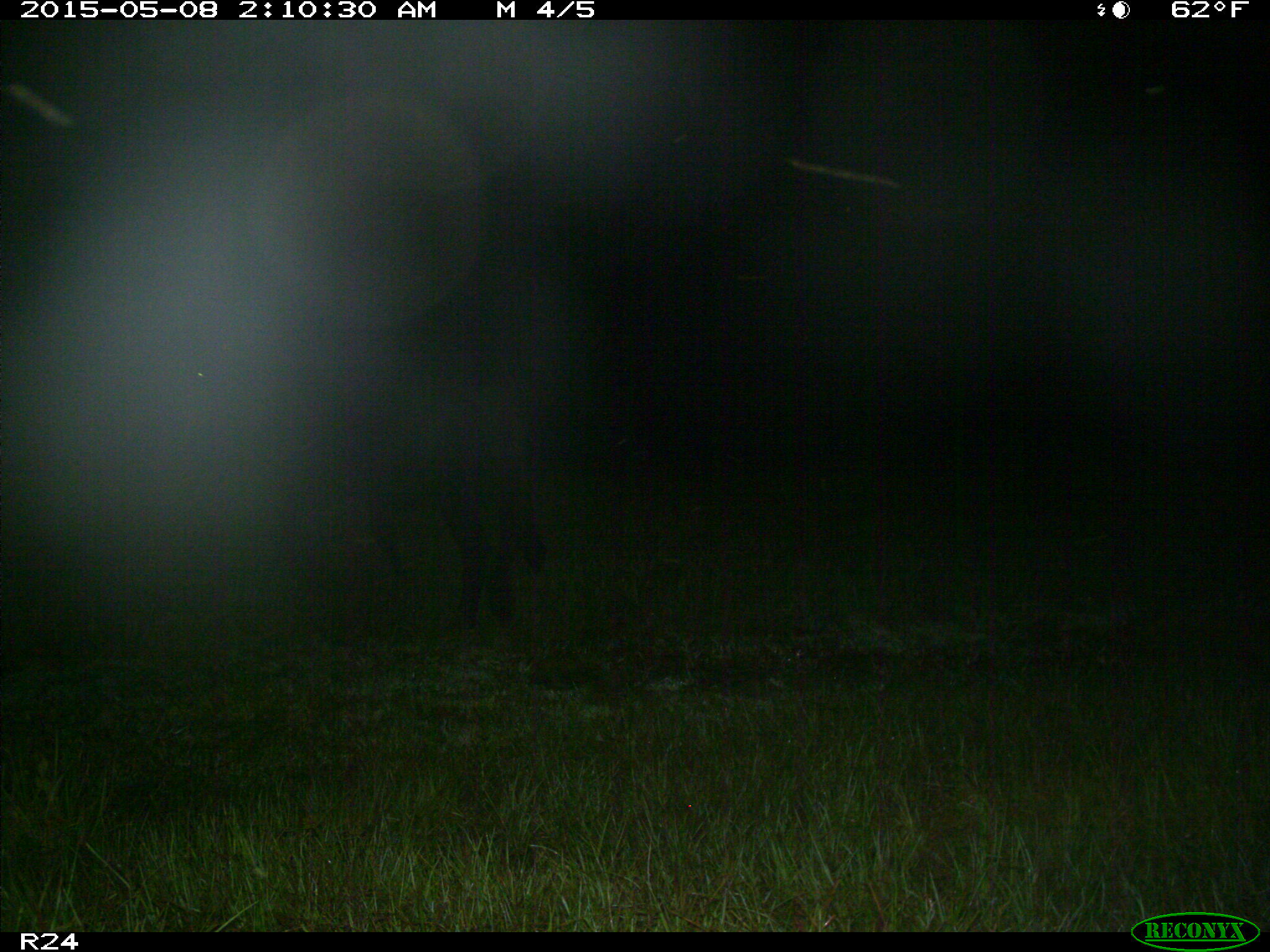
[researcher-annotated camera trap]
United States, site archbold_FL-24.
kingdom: Animalia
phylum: Chordata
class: Mammalia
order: Artiodactyla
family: Bovidae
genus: Bos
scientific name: Bos taurus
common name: domestic cow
Bos taurus (domestic cow).